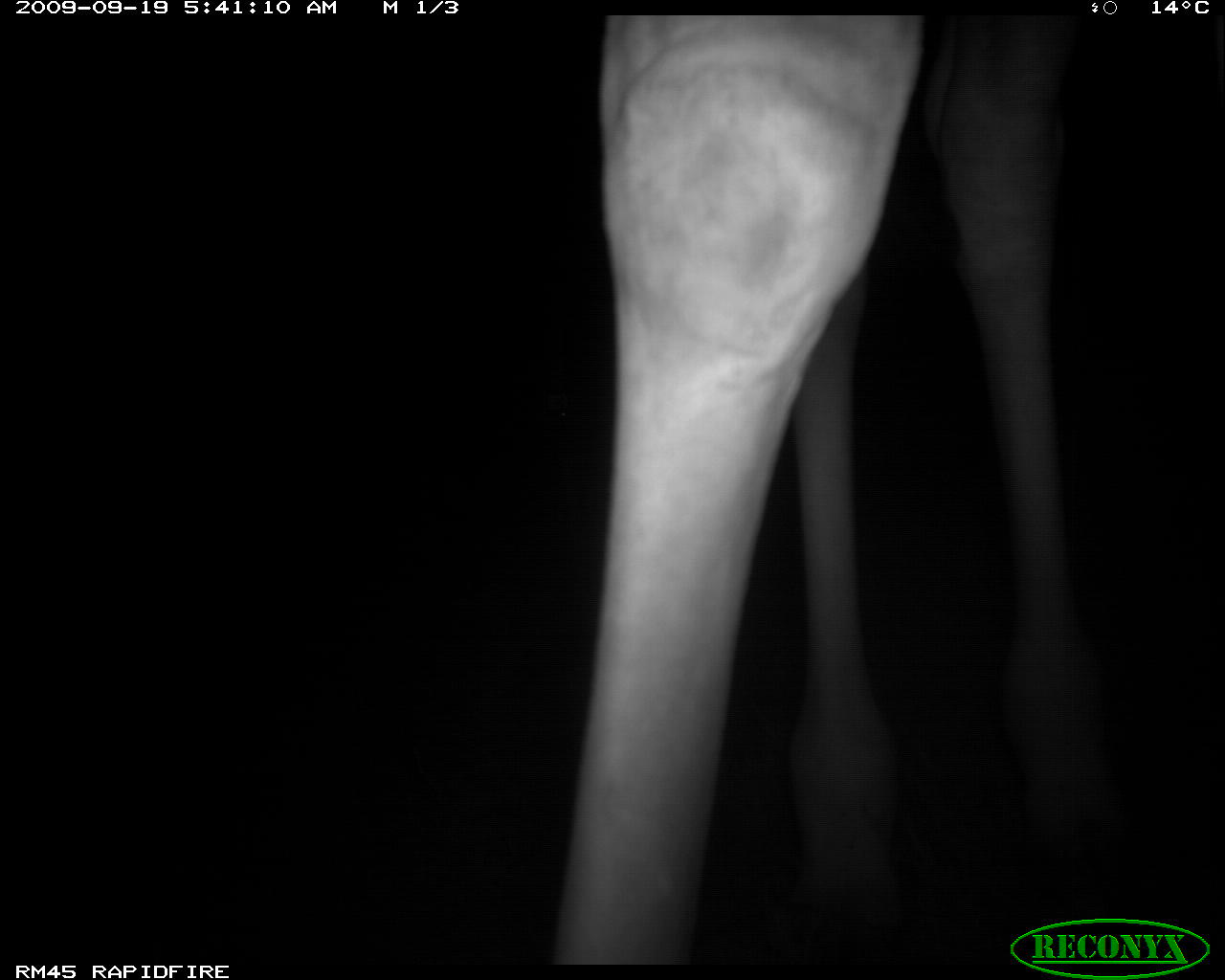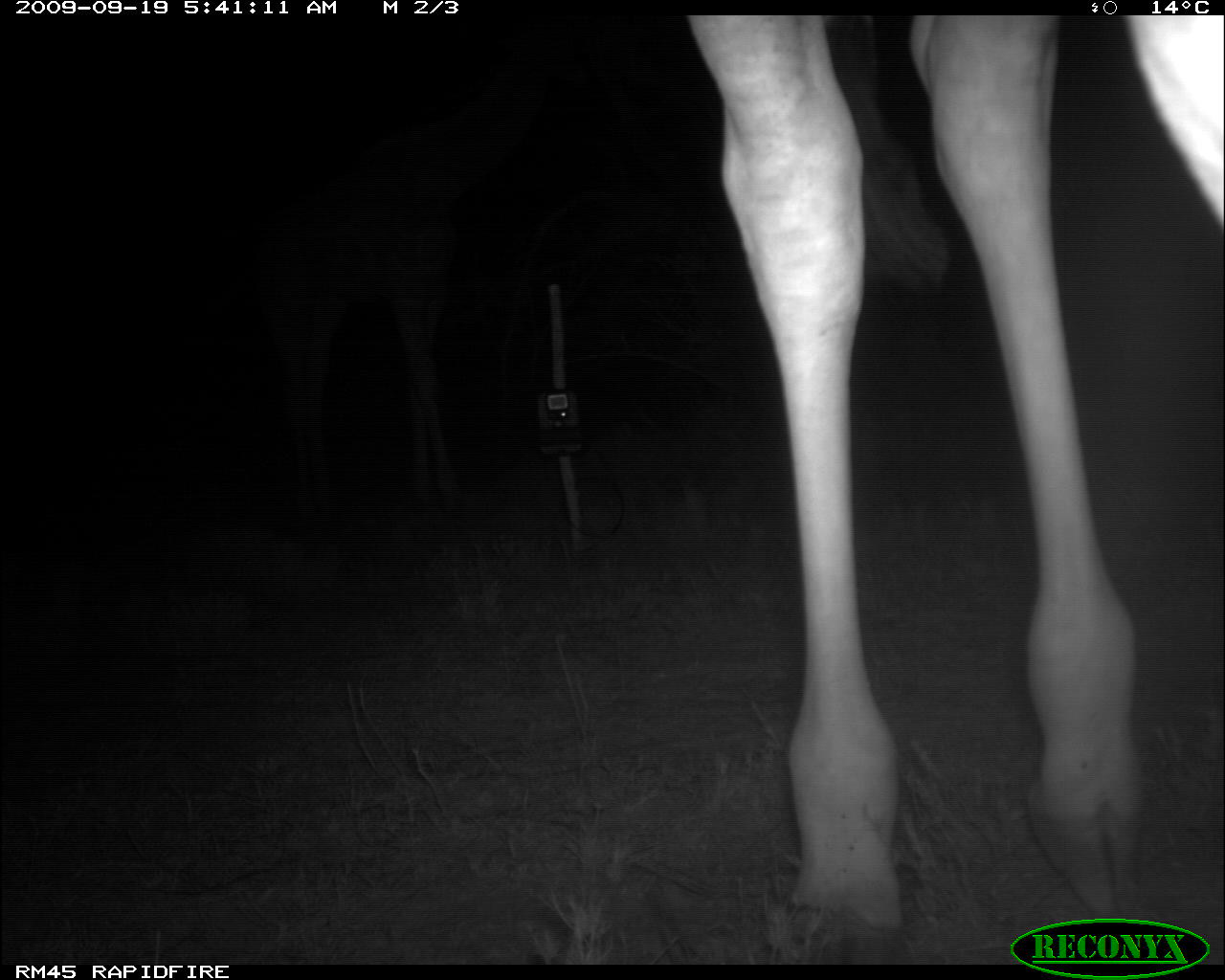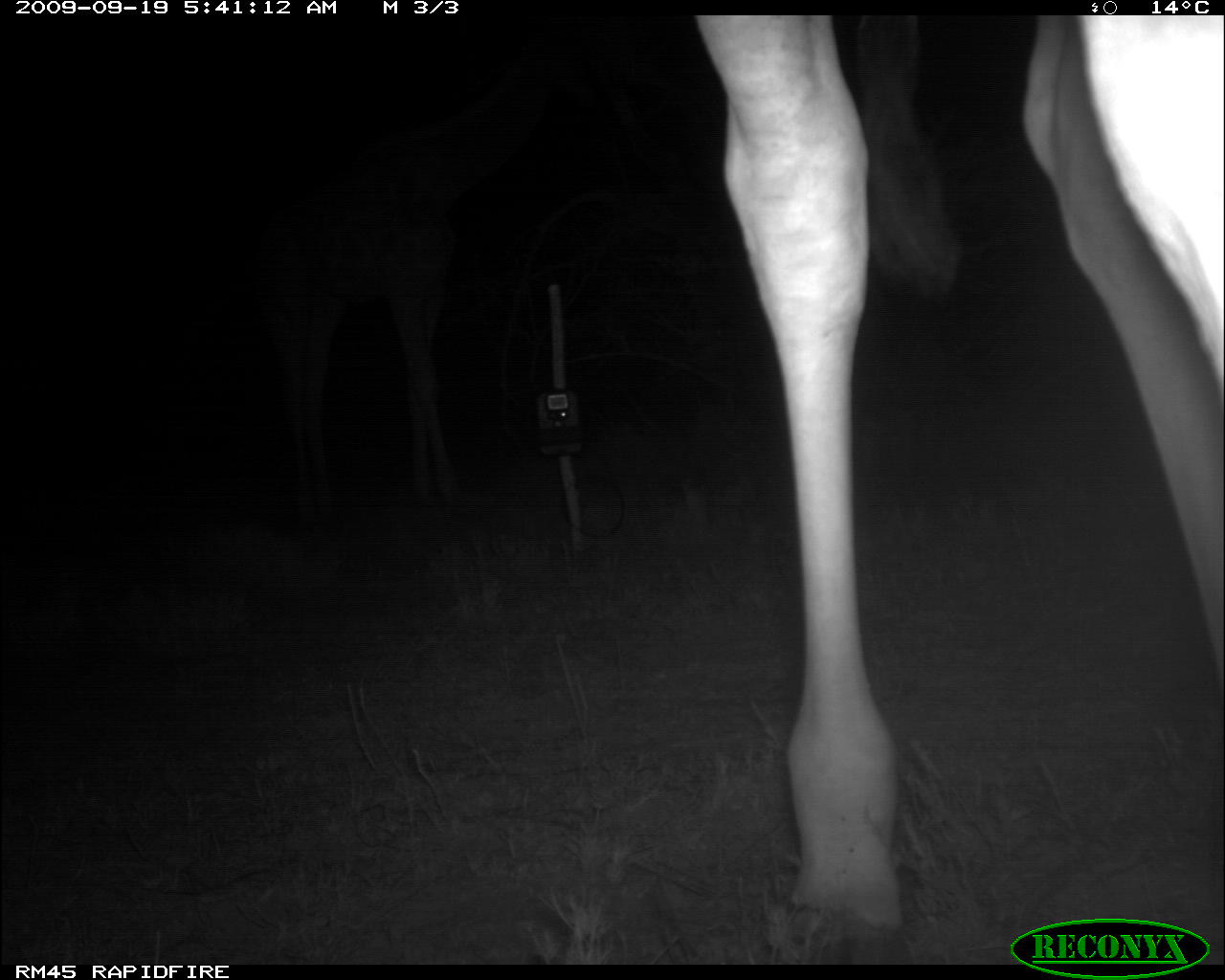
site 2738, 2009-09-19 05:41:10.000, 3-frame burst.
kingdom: Animalia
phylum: Chordata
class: Mammalia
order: Artiodactyla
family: Giraffidae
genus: Giraffa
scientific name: Giraffa camelopardalis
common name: giraffe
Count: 1.